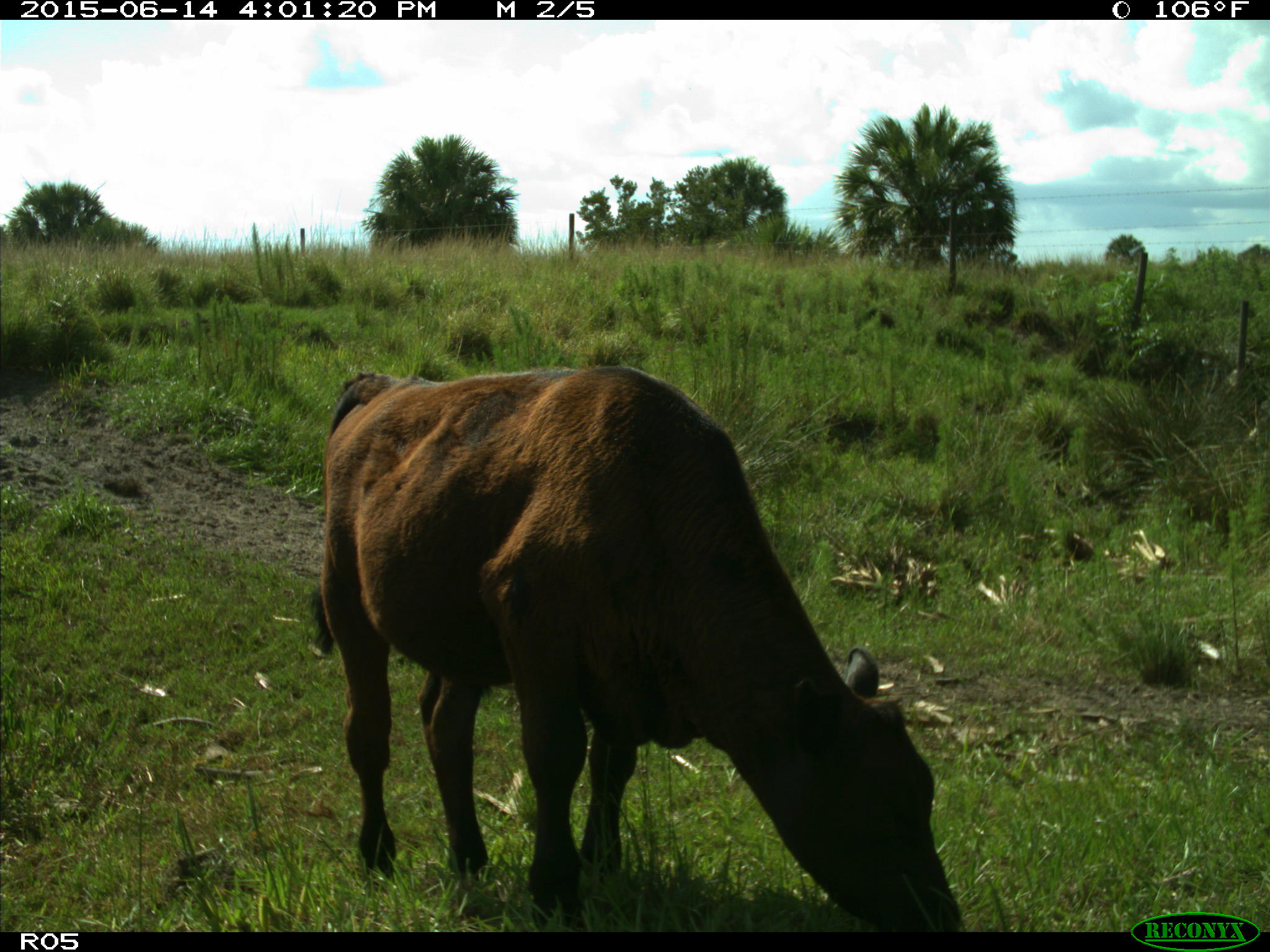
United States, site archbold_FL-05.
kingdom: Animalia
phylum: Chordata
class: Mammalia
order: Artiodactyla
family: Bovidae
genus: Bos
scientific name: Bos taurus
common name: domestic cow